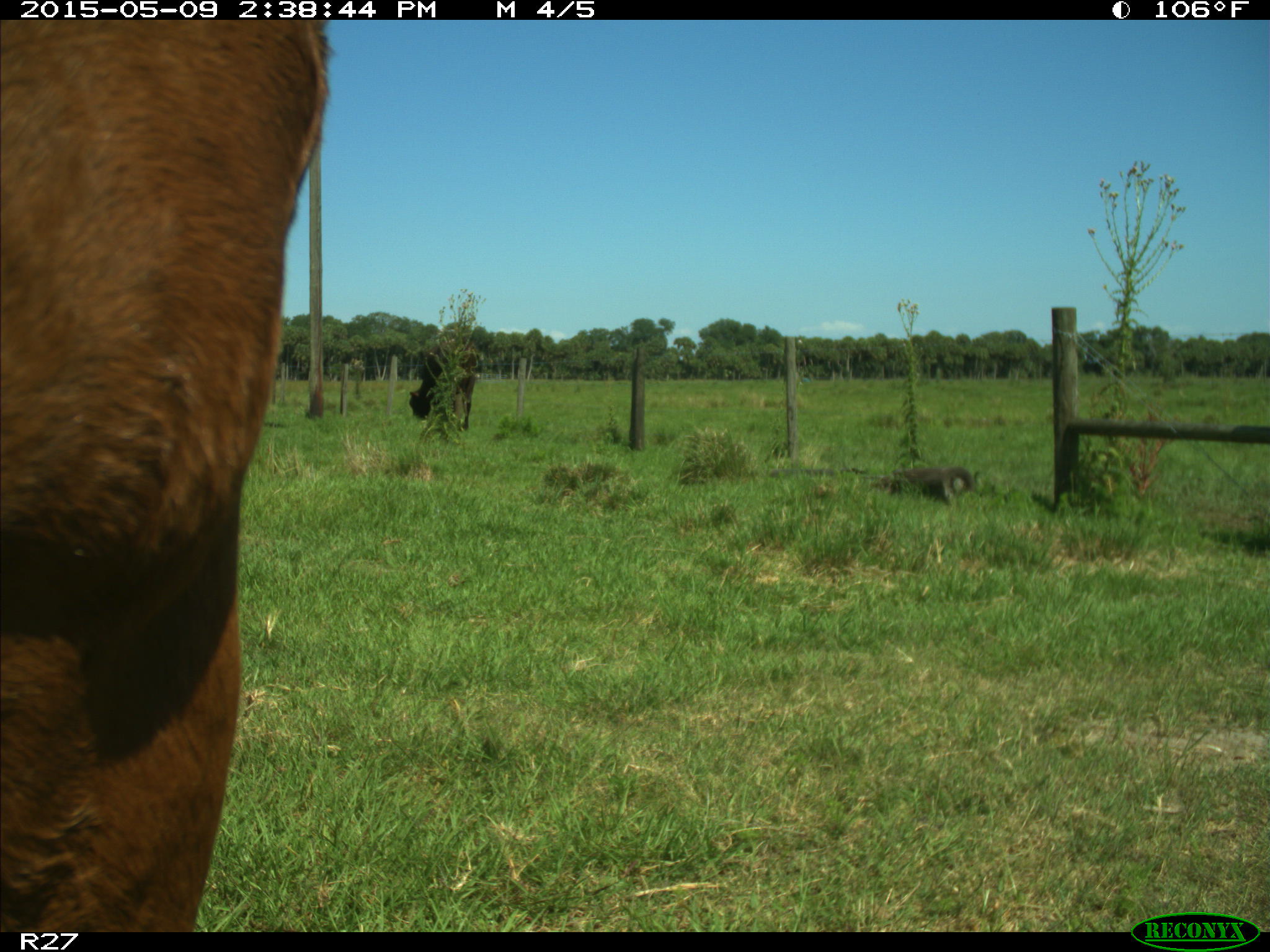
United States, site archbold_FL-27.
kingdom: Animalia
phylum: Chordata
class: Mammalia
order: Artiodactyla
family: Bovidae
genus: Bos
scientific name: Bos taurus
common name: domestic cow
Bos taurus (domestic cow).